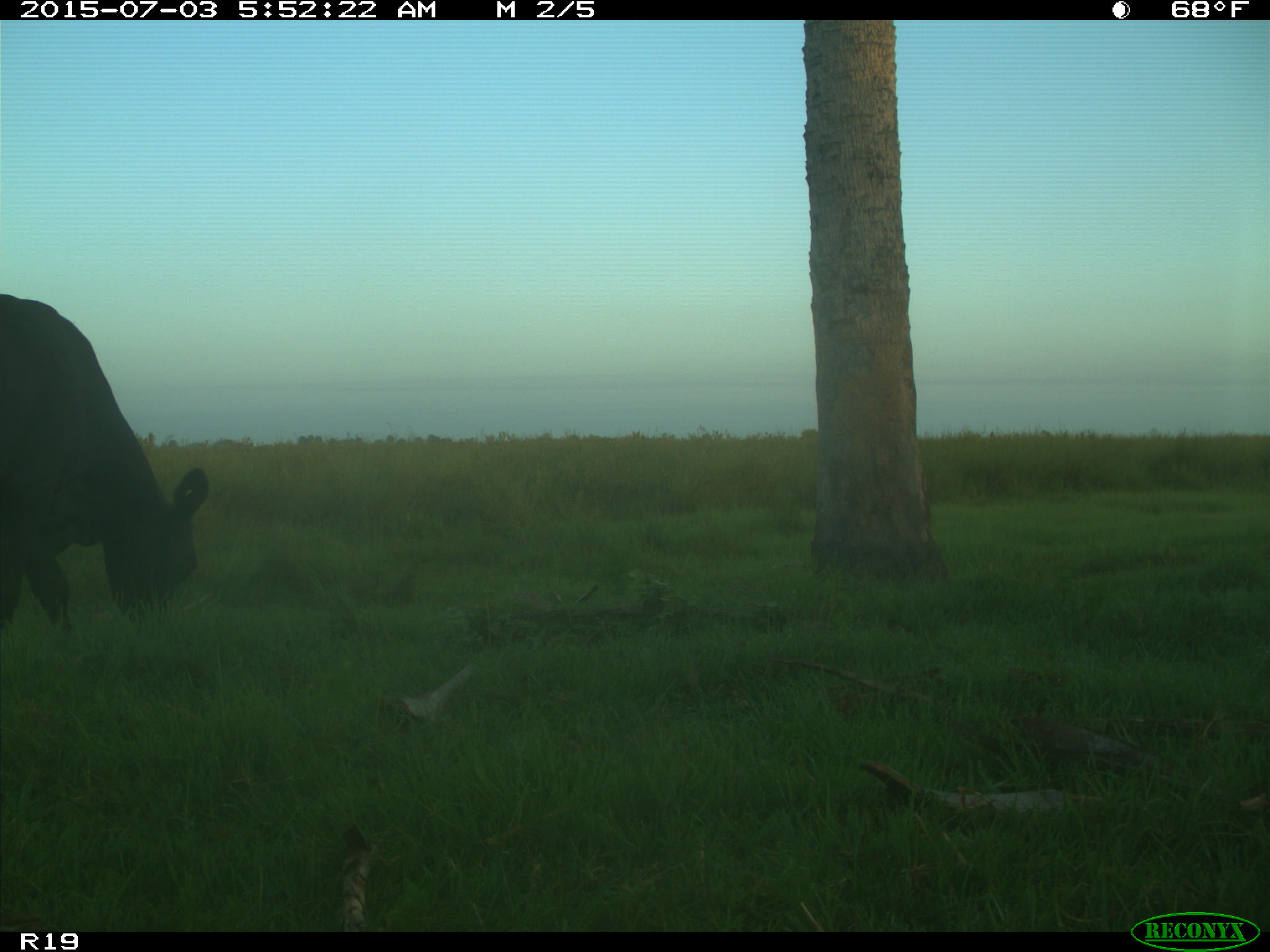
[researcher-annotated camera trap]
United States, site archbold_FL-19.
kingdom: Animalia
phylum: Chordata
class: Mammalia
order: Artiodactyla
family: Bovidae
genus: Bos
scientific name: Bos taurus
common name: domestic cow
Bos taurus (domestic cow).